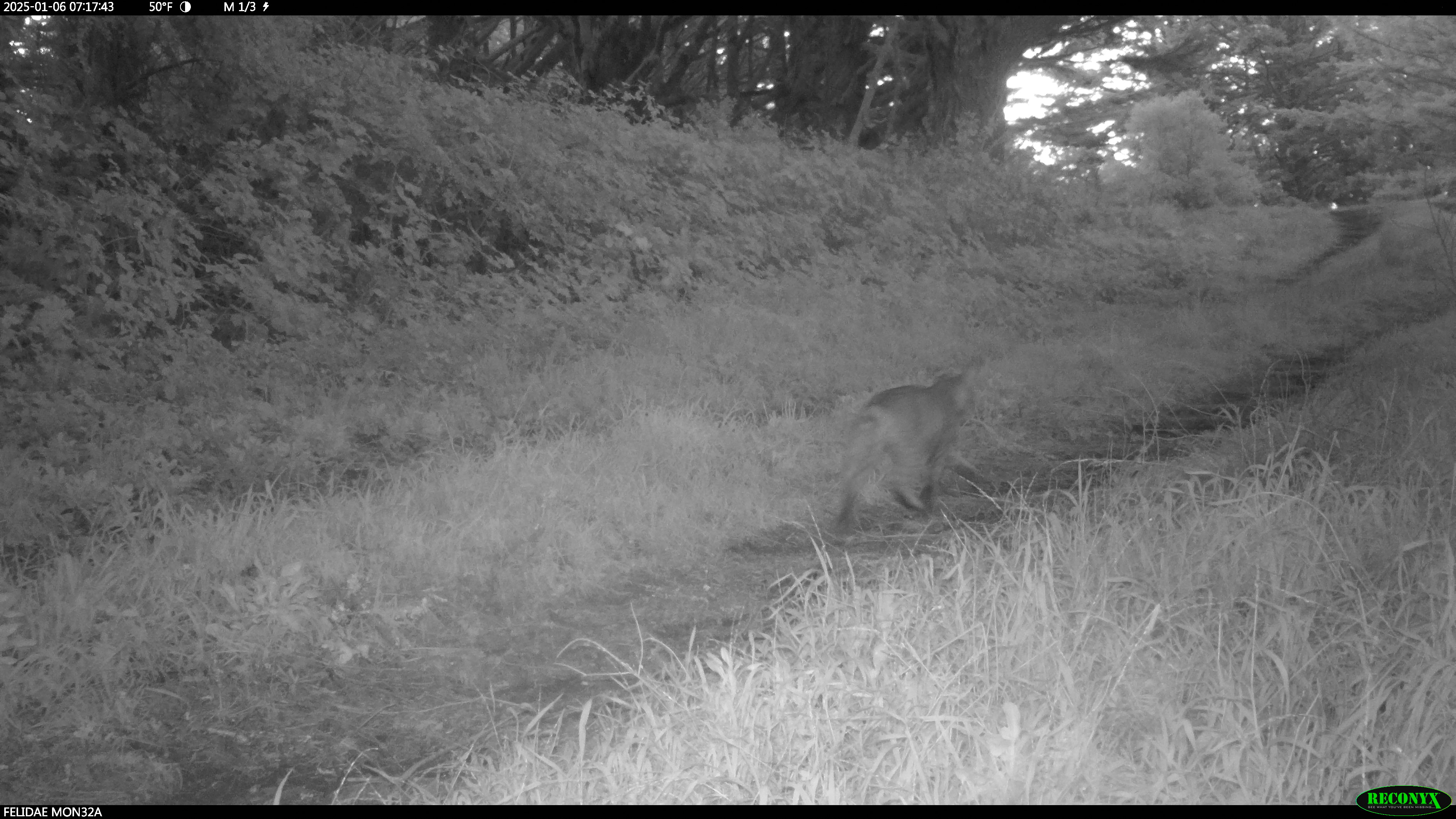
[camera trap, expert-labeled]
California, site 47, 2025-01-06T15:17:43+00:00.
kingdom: Animalia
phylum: Chordata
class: Mammalia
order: Carnivora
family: Felidae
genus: Lynx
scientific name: Lynx rufus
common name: bobcat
Bobcat (Lynx rufus).